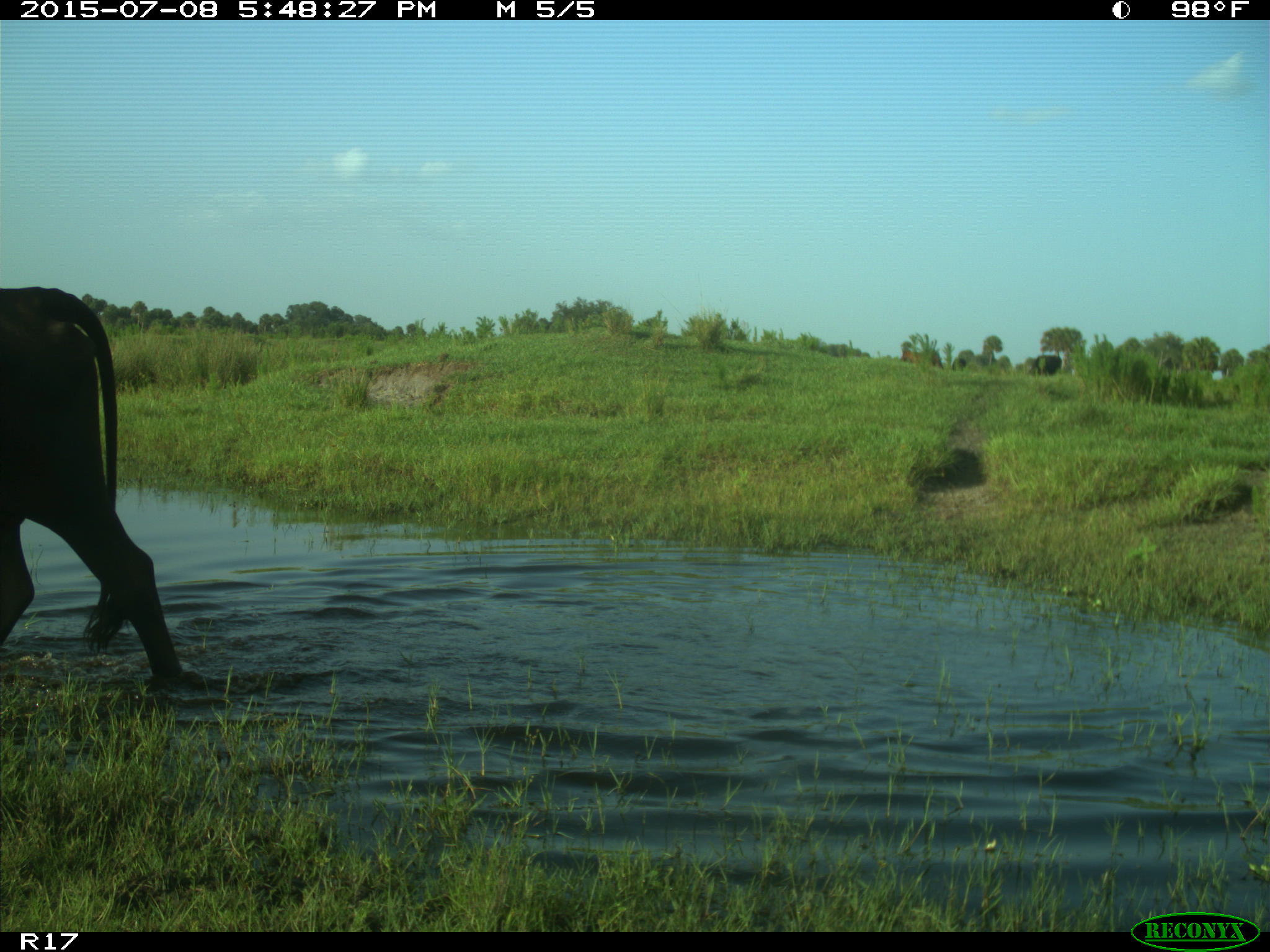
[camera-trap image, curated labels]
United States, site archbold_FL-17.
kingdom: Animalia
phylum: Chordata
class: Mammalia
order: Artiodactyla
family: Bovidae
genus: Bos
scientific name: Bos taurus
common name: domestic cow